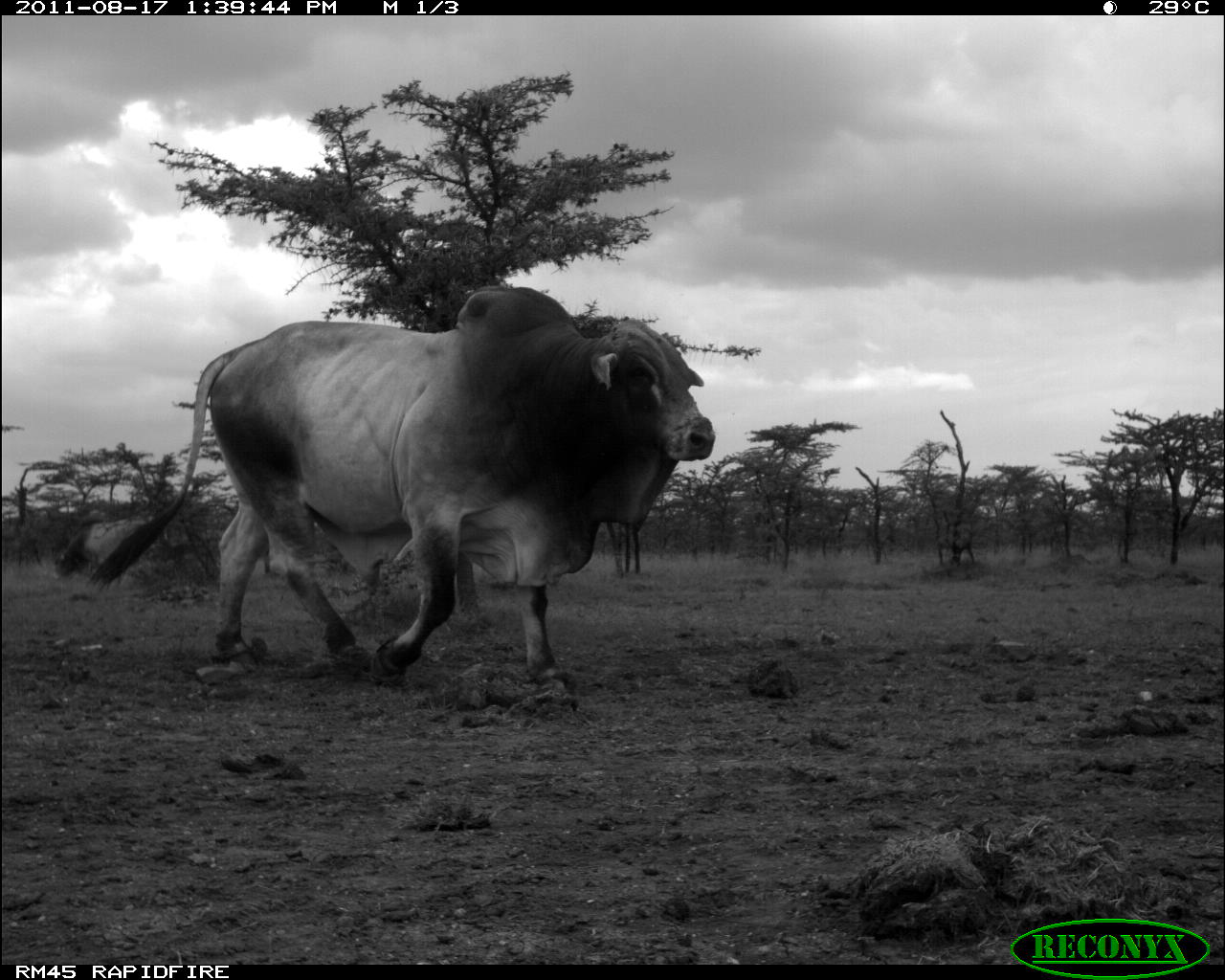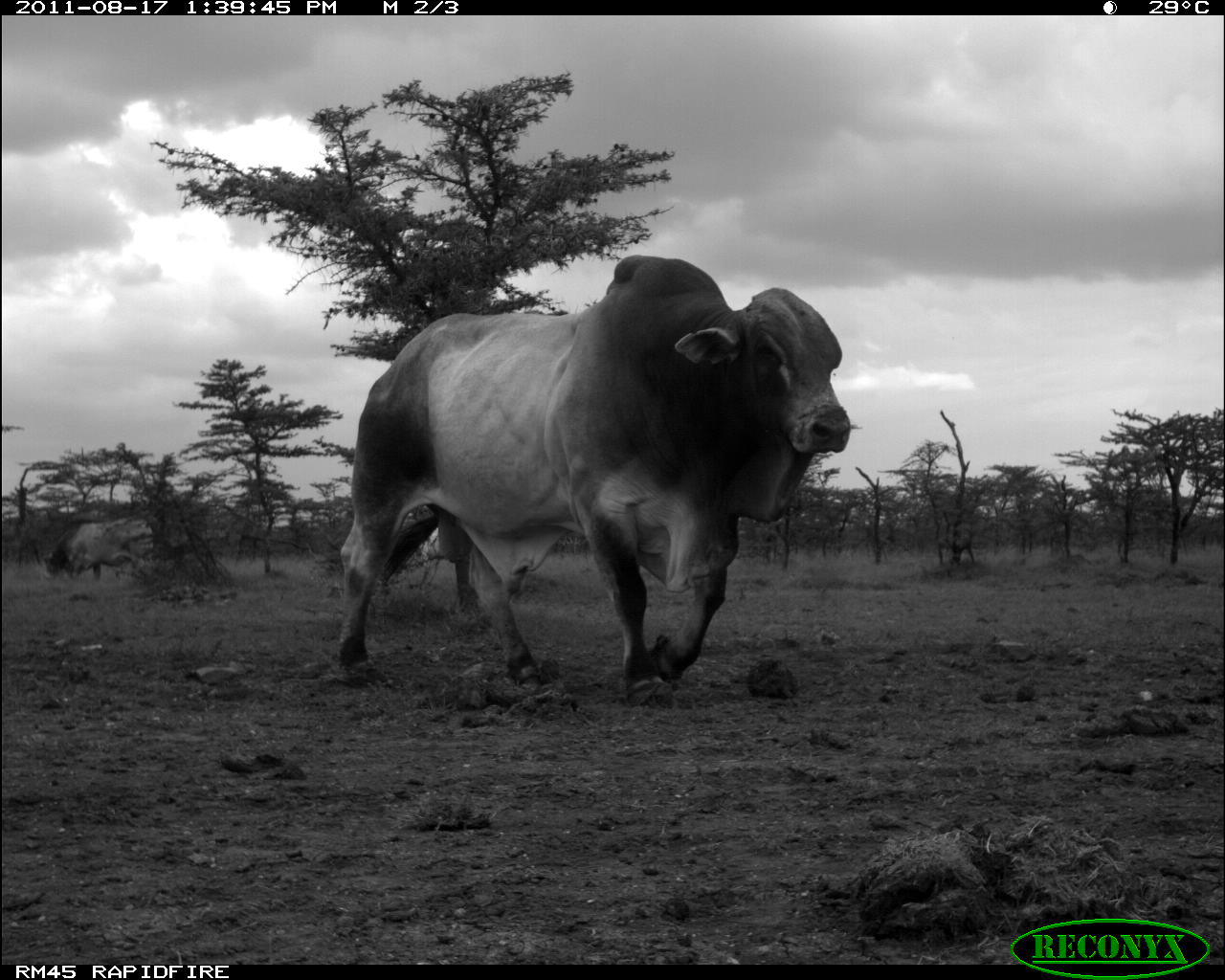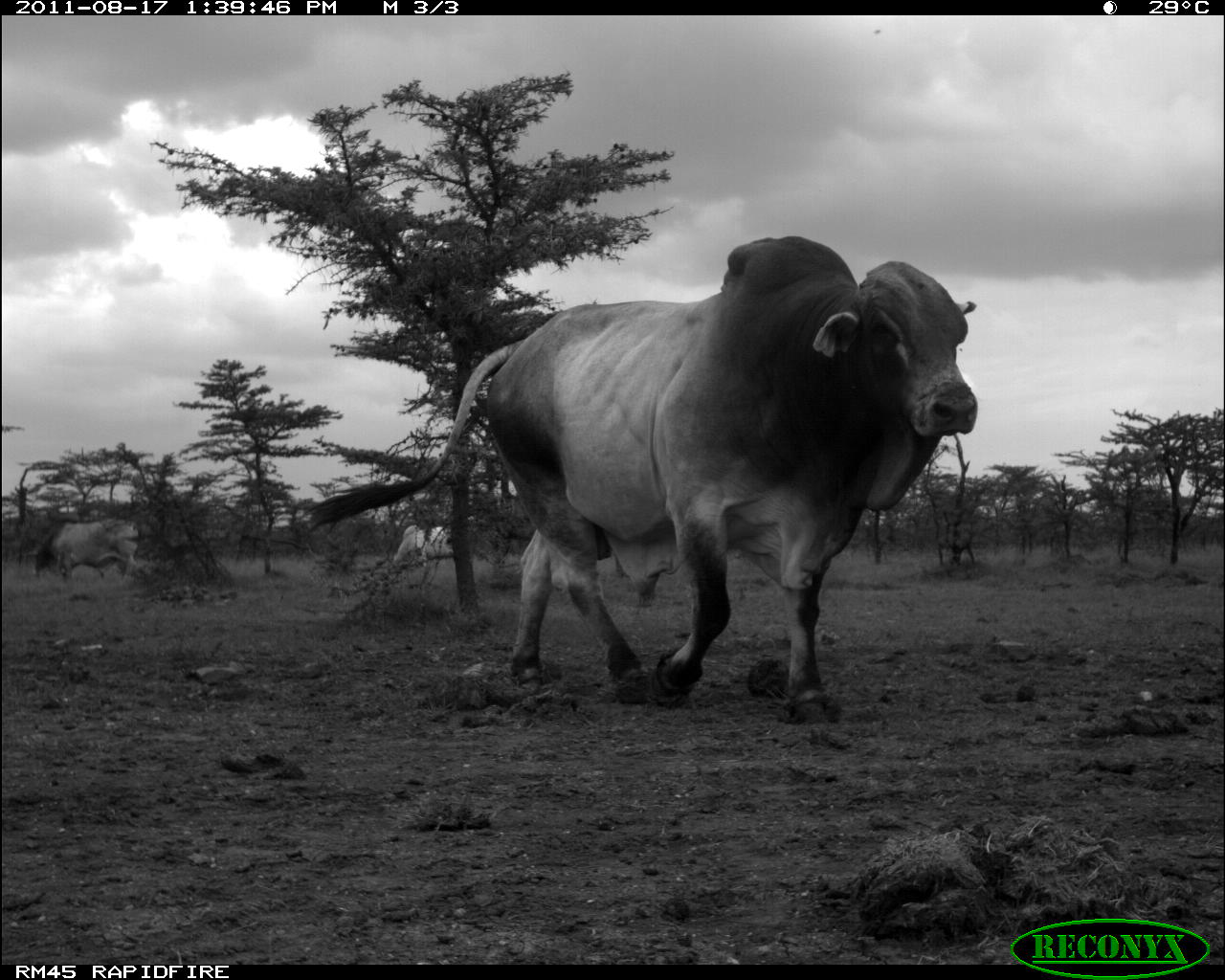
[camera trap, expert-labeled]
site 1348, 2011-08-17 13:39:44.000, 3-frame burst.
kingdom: Animalia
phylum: Chordata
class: Mammalia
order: Artiodactyla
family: Bovidae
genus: Bos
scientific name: Bos taurus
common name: domestic cattle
Bos taurus (domestic cattle), count 2.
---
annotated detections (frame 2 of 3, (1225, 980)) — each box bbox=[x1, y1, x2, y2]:
bos taurus: bbox=[339, 252, 851, 712]; bbox=[43, 519, 156, 579]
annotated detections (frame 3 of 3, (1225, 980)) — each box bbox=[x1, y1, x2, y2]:
bos taurus: bbox=[305, 234, 978, 724]; bbox=[25, 518, 137, 583]; bbox=[390, 525, 480, 587]